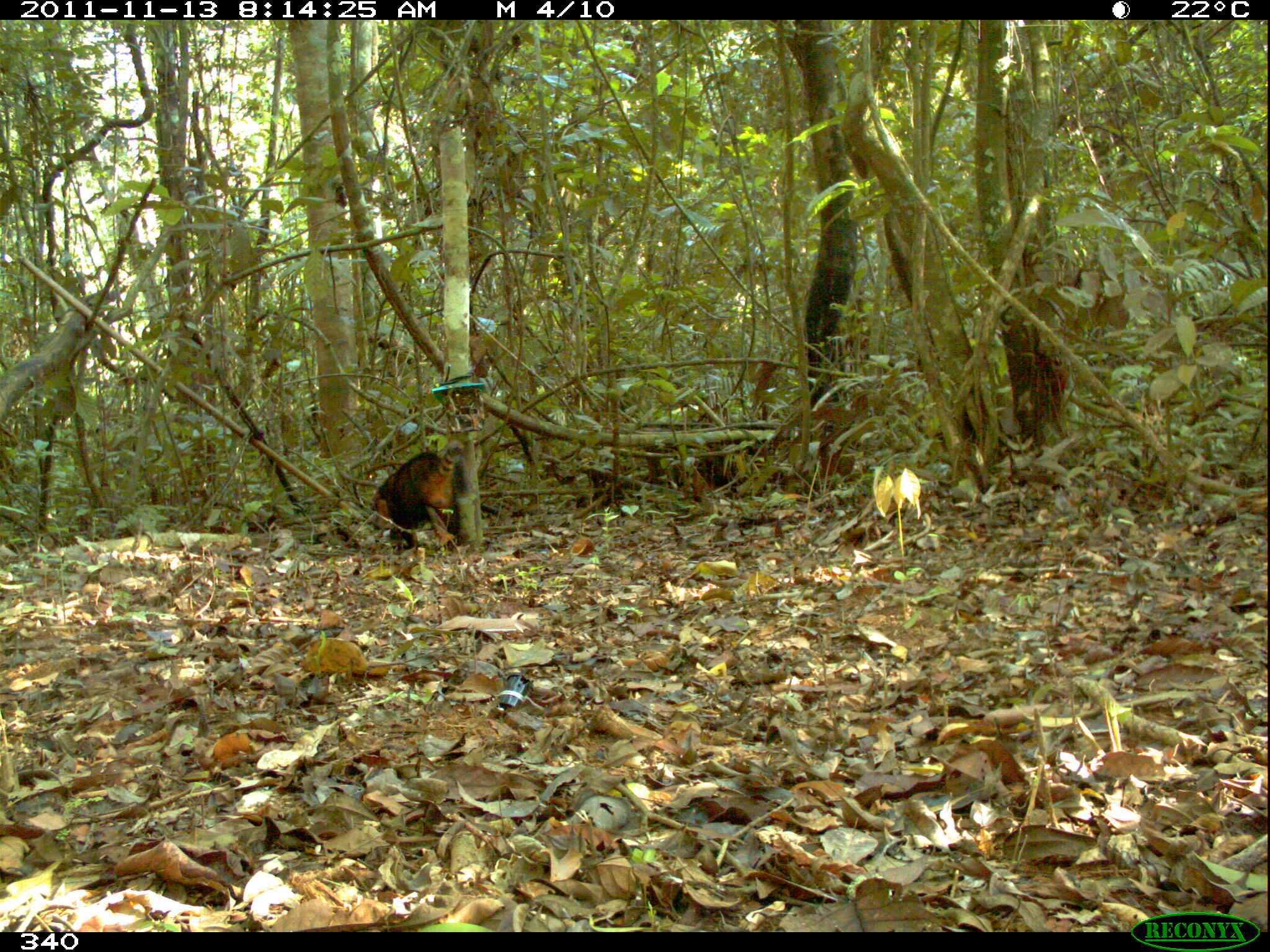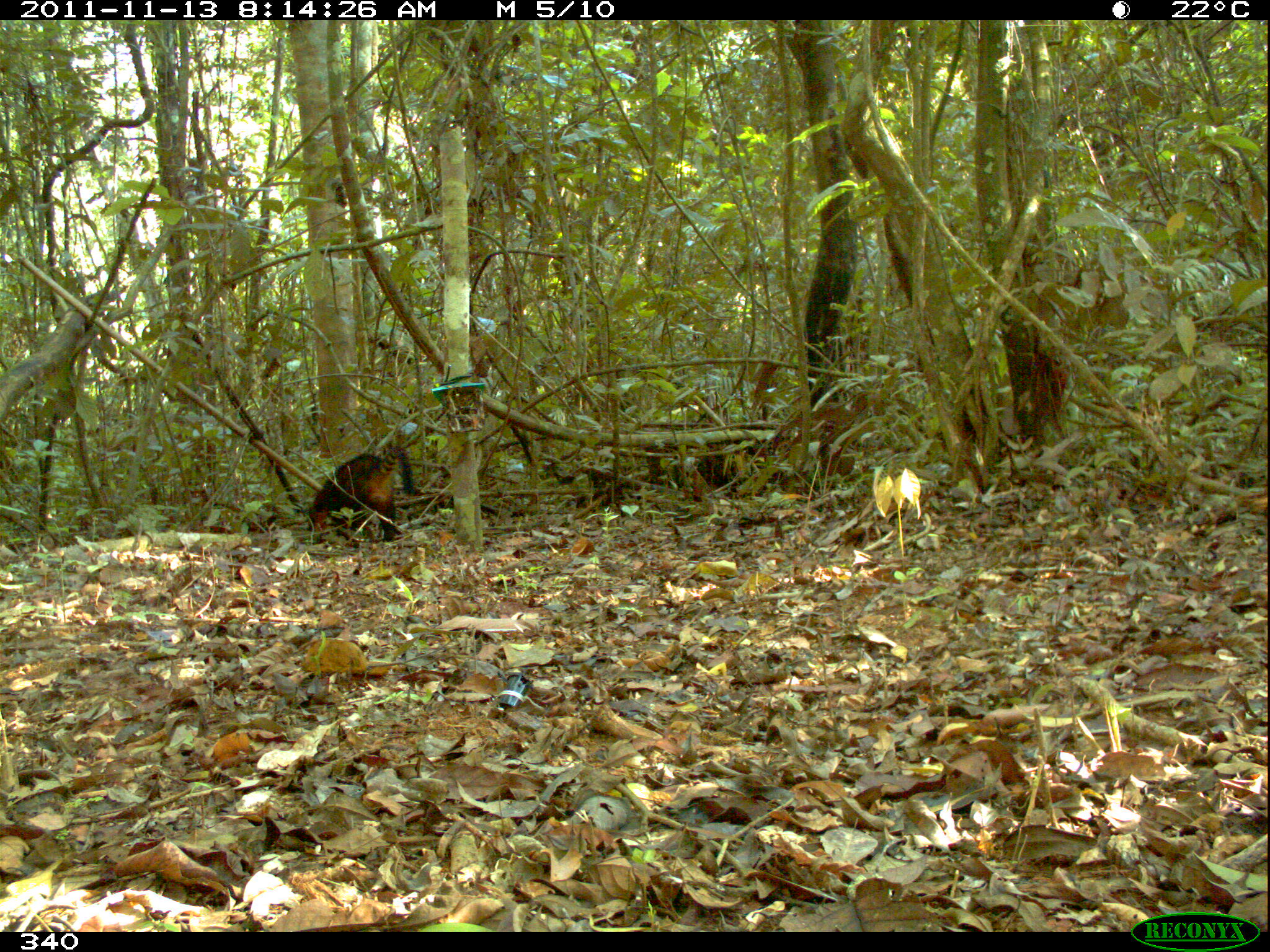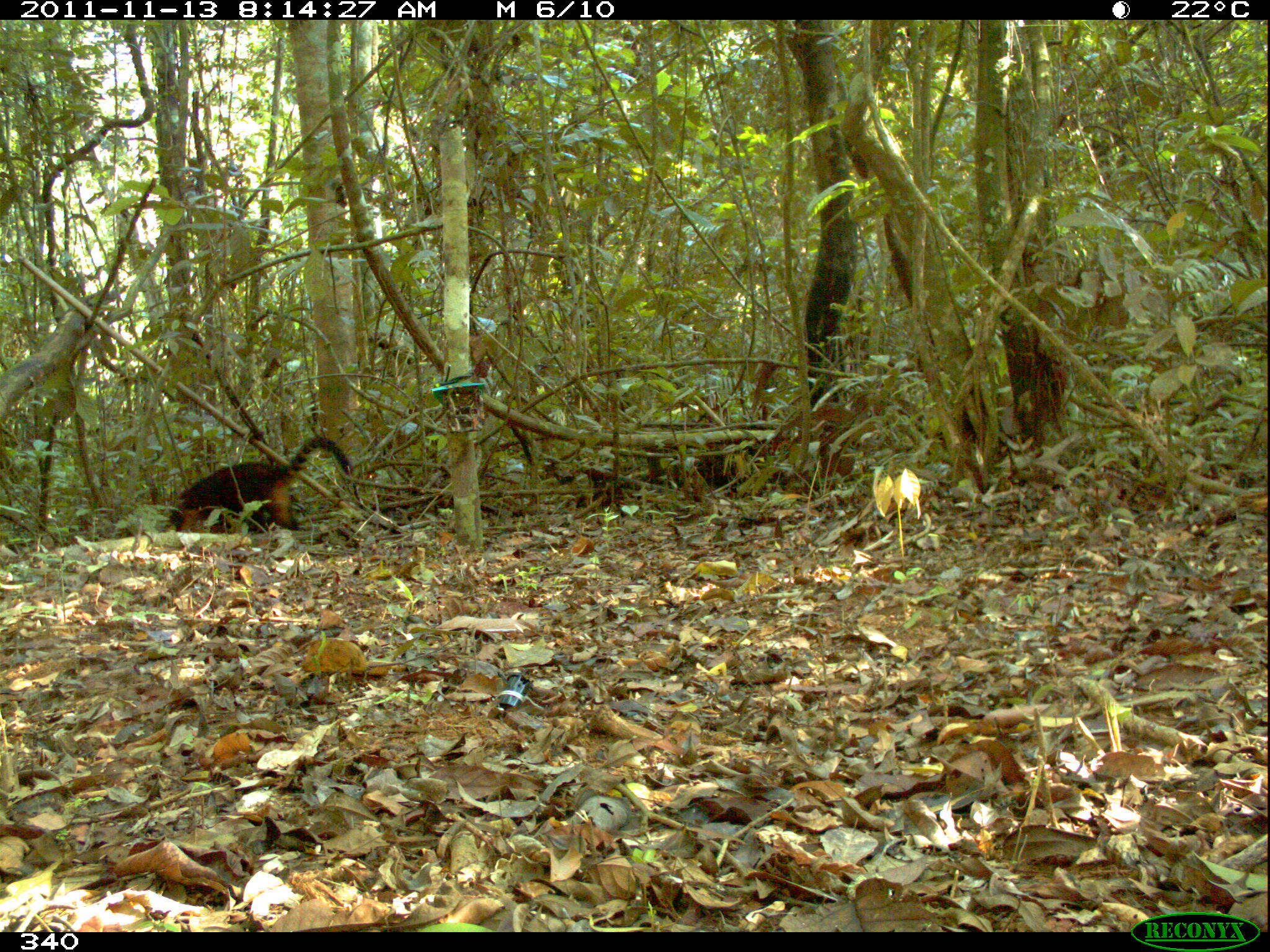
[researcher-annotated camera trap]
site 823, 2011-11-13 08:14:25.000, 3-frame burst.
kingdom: Animalia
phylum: Chordata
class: Mammalia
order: Carnivora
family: Procyonidae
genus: Nasua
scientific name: Nasua nasua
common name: south american coati